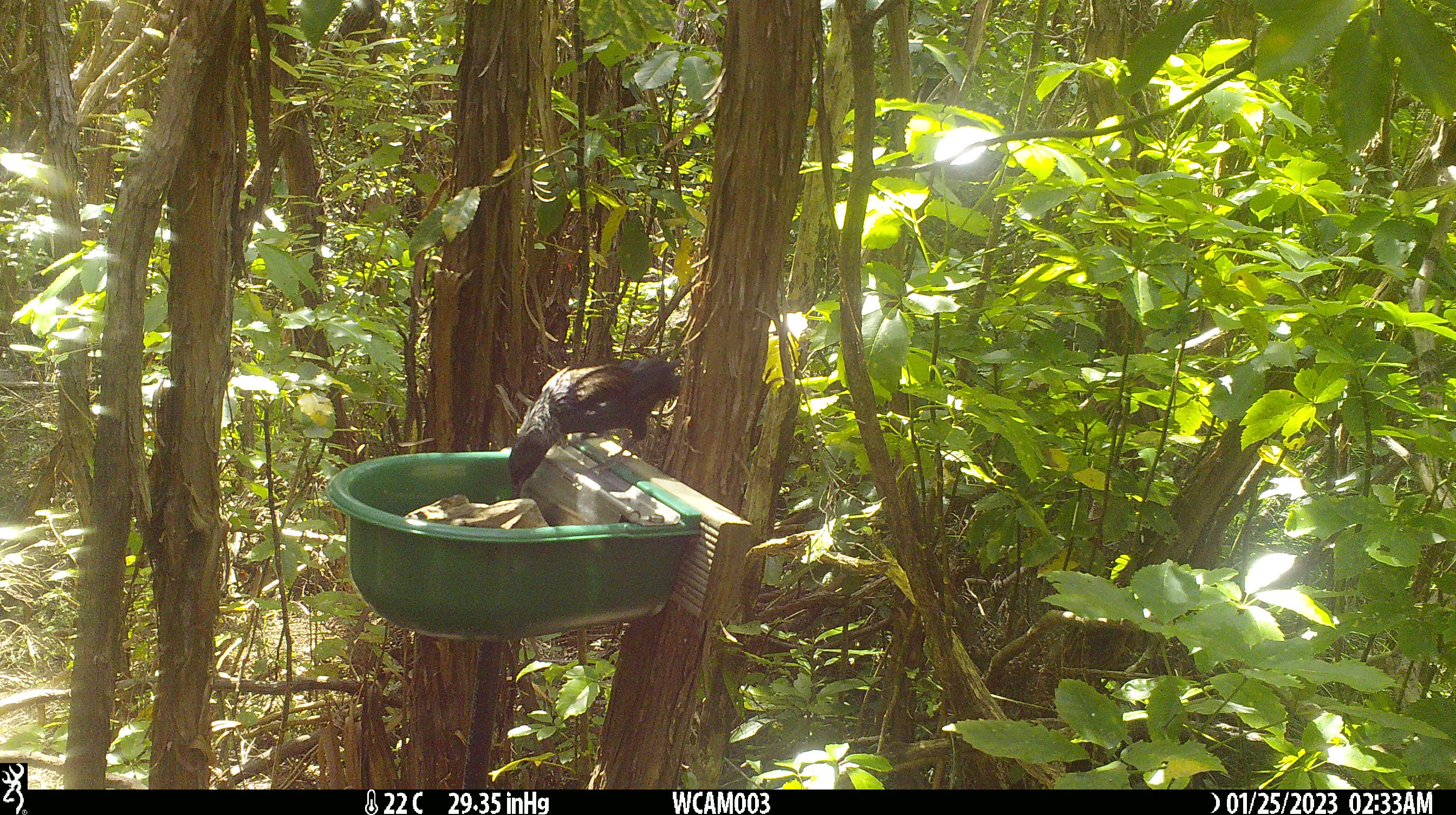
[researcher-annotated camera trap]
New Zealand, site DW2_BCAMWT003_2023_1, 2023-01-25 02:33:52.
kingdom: Animalia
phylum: Chordata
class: Aves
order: Passeriformes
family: Meliphagidae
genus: Prosthemadera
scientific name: Prosthemadera novaeseelandiae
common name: tui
Tui (Prosthemadera novaeseelandiae).